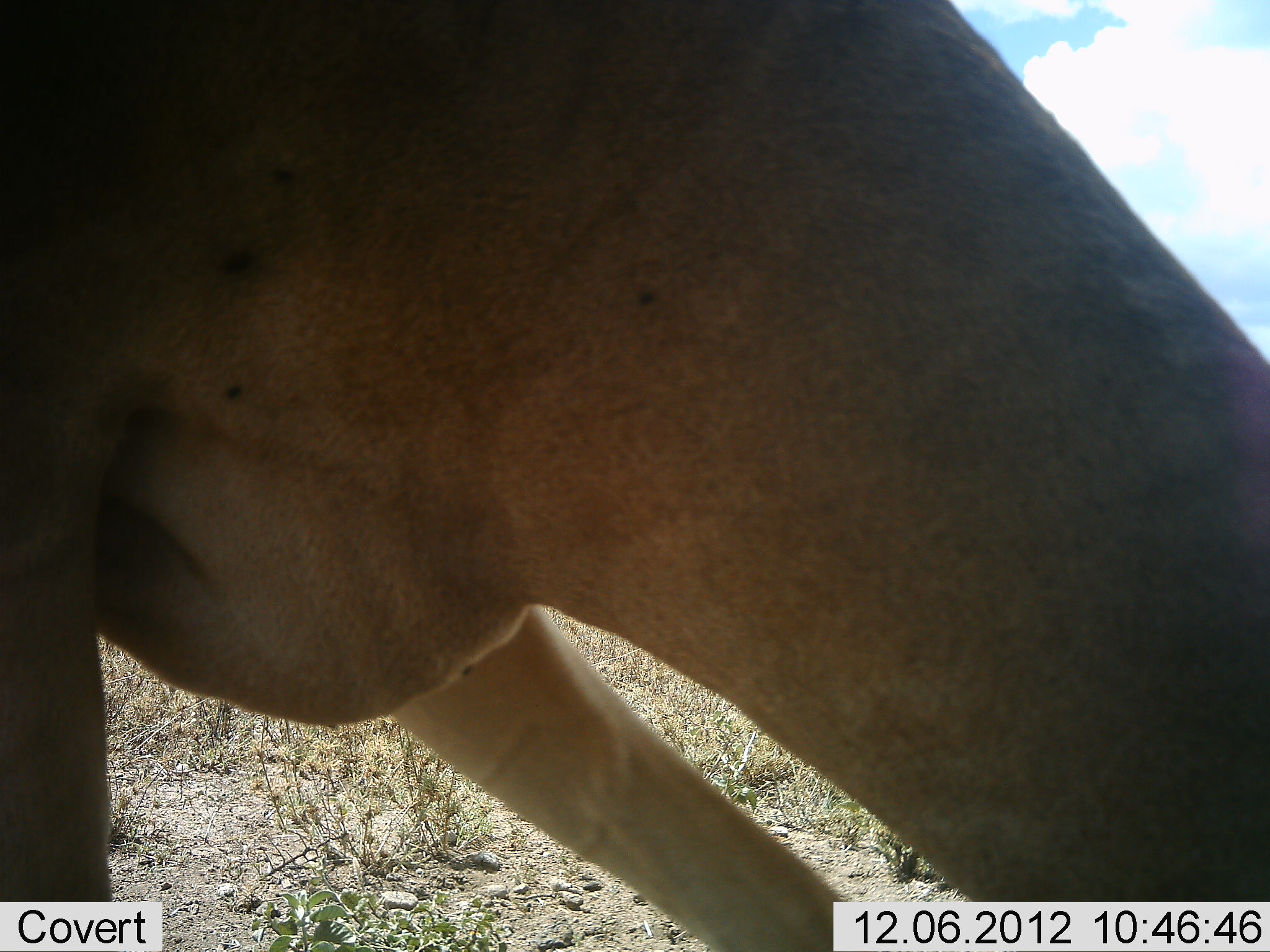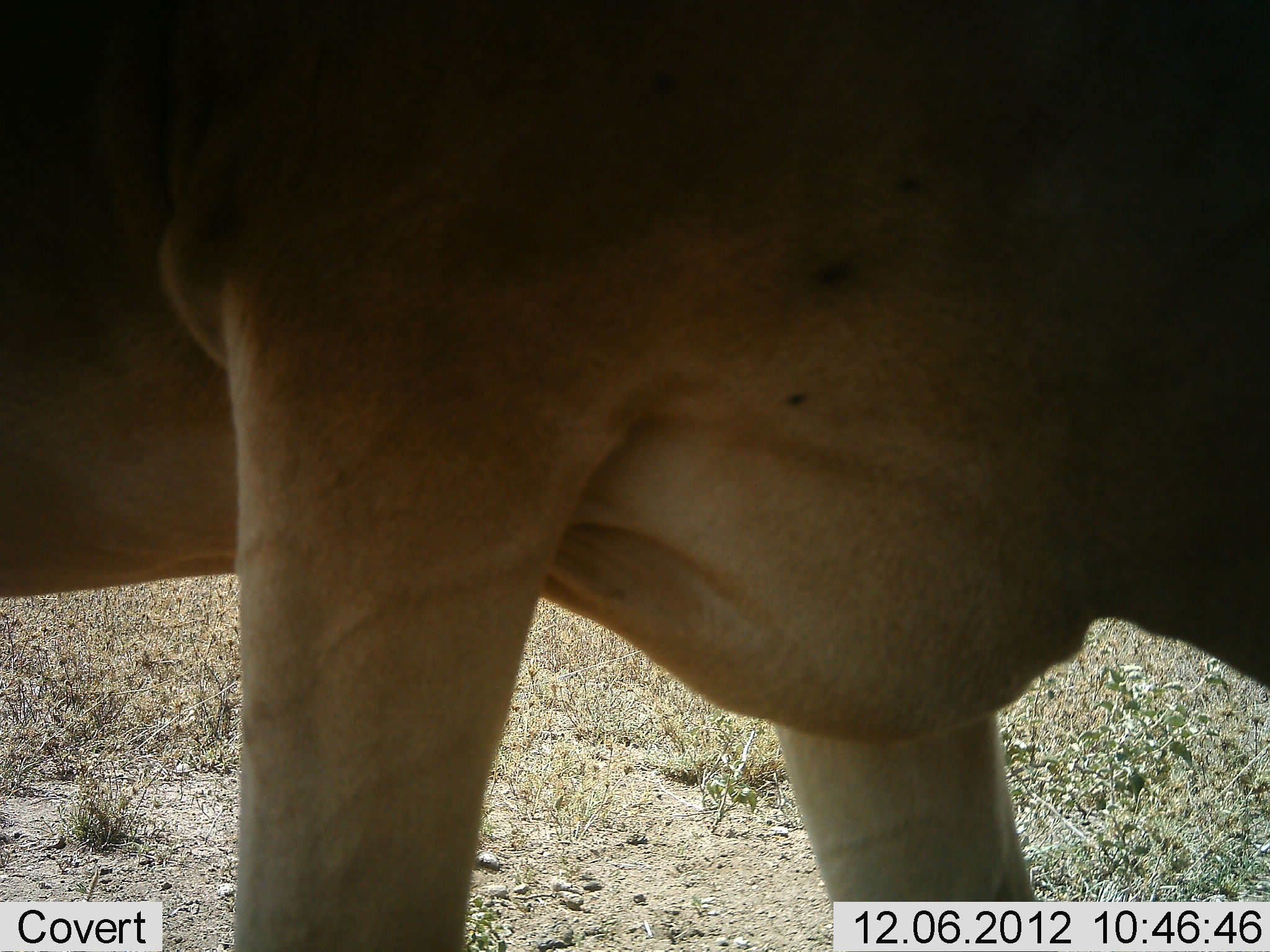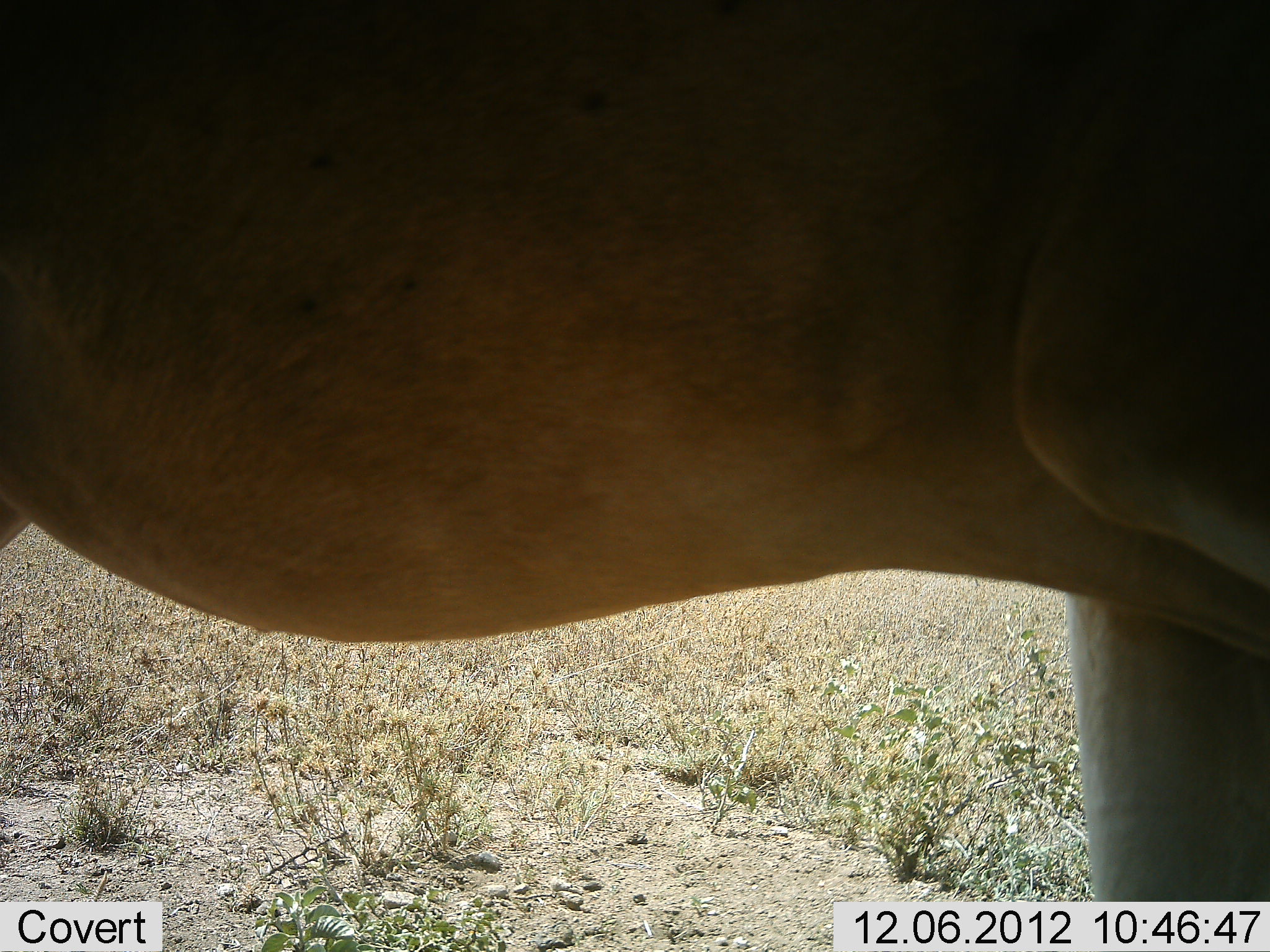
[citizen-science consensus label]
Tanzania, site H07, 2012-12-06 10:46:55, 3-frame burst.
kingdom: Animalia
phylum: Chordata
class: Mammalia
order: Artiodactyla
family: Bovidae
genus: Alcelaphus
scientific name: Alcelaphus buselaphus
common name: hartebeest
Hartebeest (Alcelaphus buselaphus), count 1. Behavior (volunteer vote fractions): standing 40%, resting 0%, moving 20%, interacting 0%. Young present (vote fraction): 0%. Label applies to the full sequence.